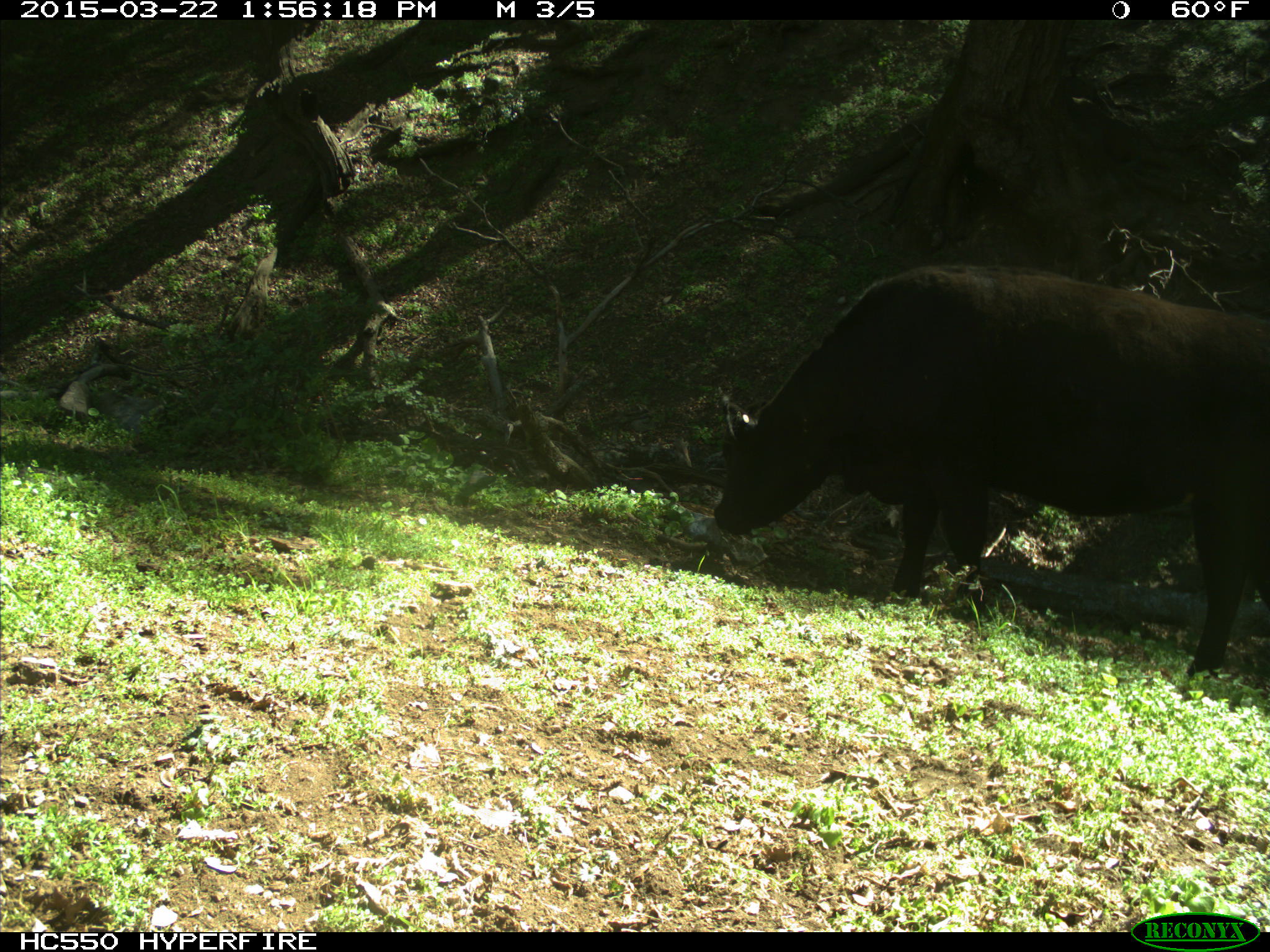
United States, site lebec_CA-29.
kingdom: Animalia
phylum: Chordata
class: Mammalia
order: Artiodactyla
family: Bovidae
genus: Bos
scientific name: Bos taurus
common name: domestic cow